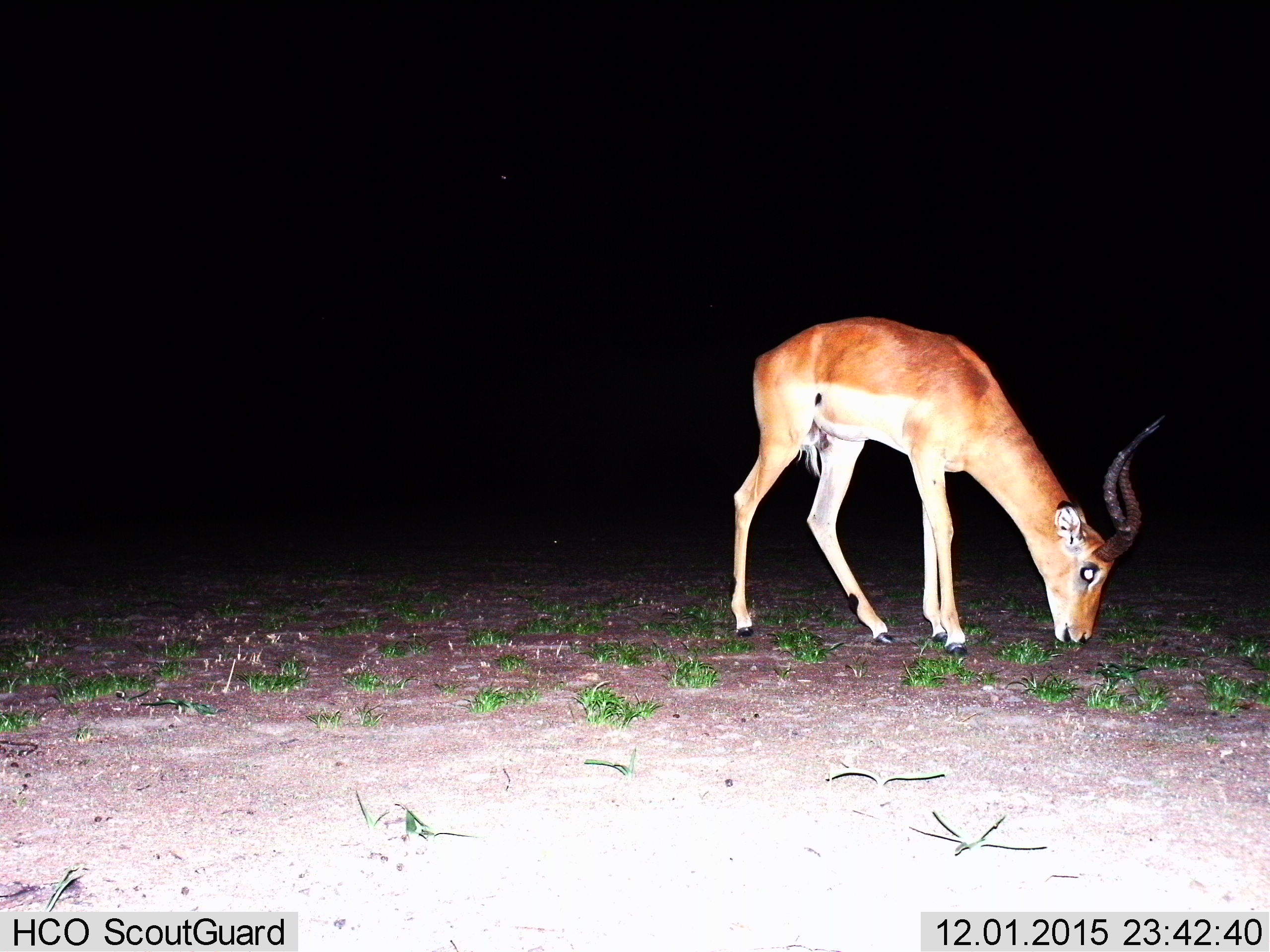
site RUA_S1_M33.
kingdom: Animalia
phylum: Chordata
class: Mammalia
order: Artiodactyla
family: Bovidae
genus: Aepyceros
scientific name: Aepyceros melampus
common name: impala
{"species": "impala (Aepyceros melampus)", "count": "1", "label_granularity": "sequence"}